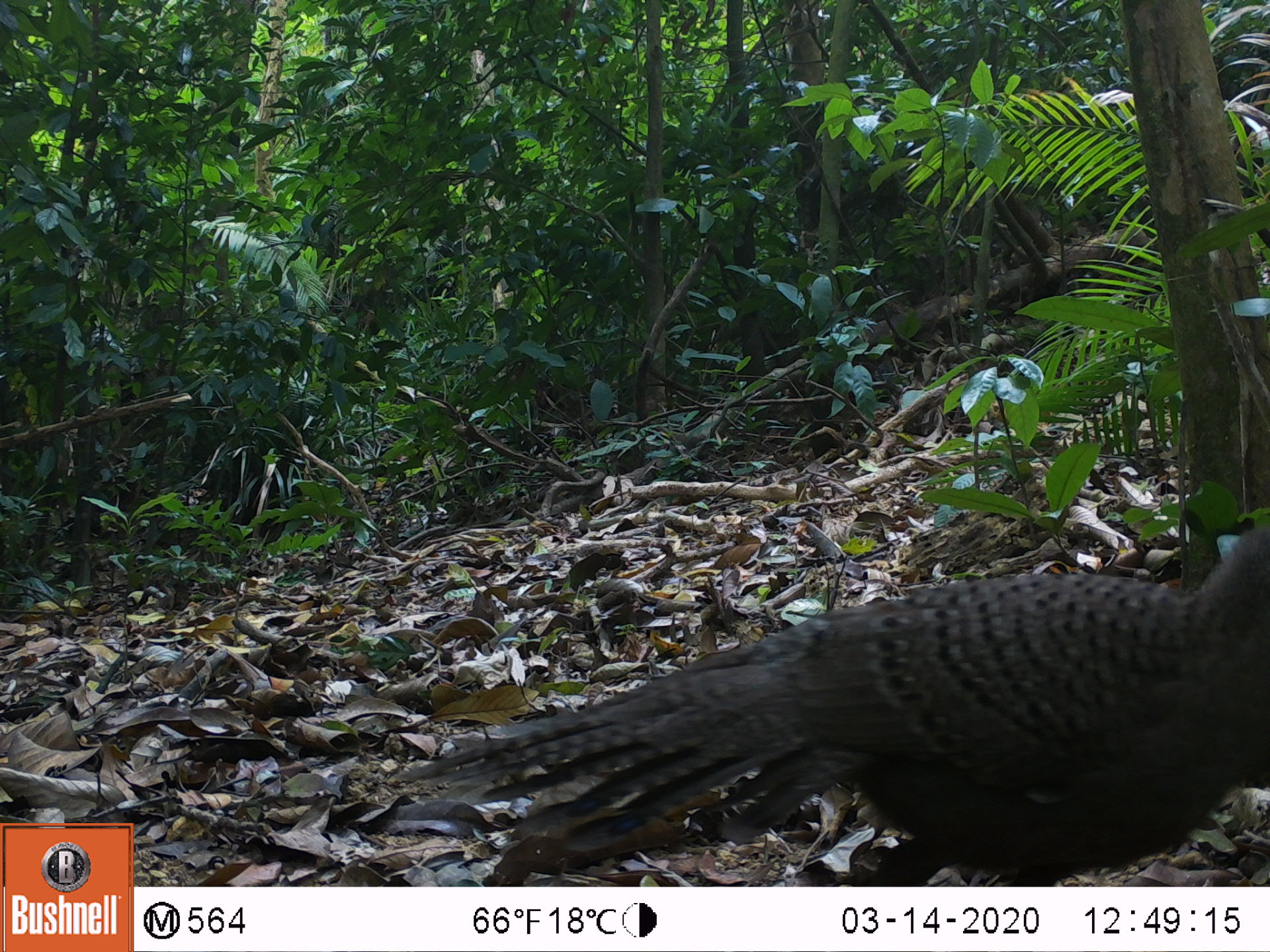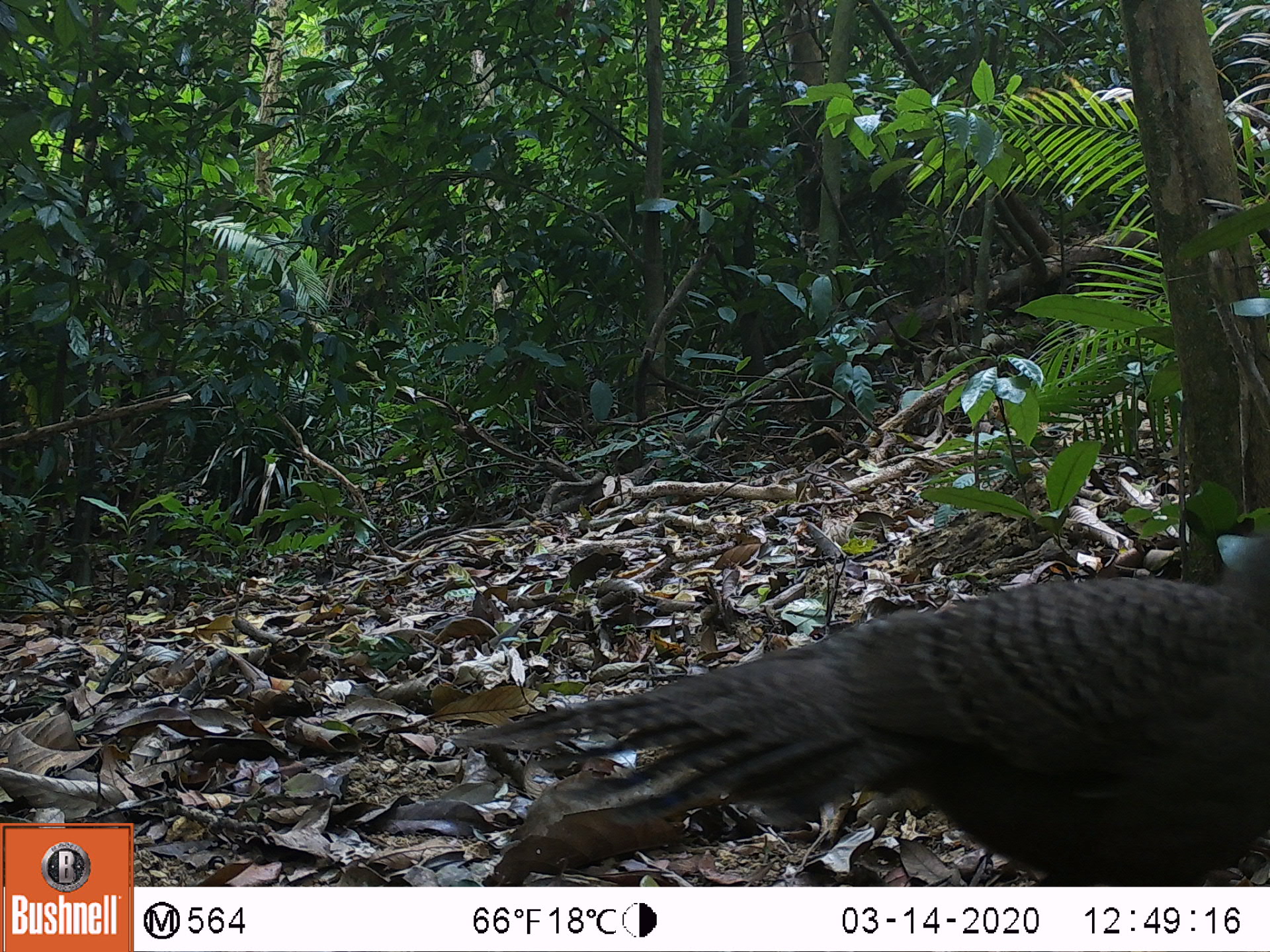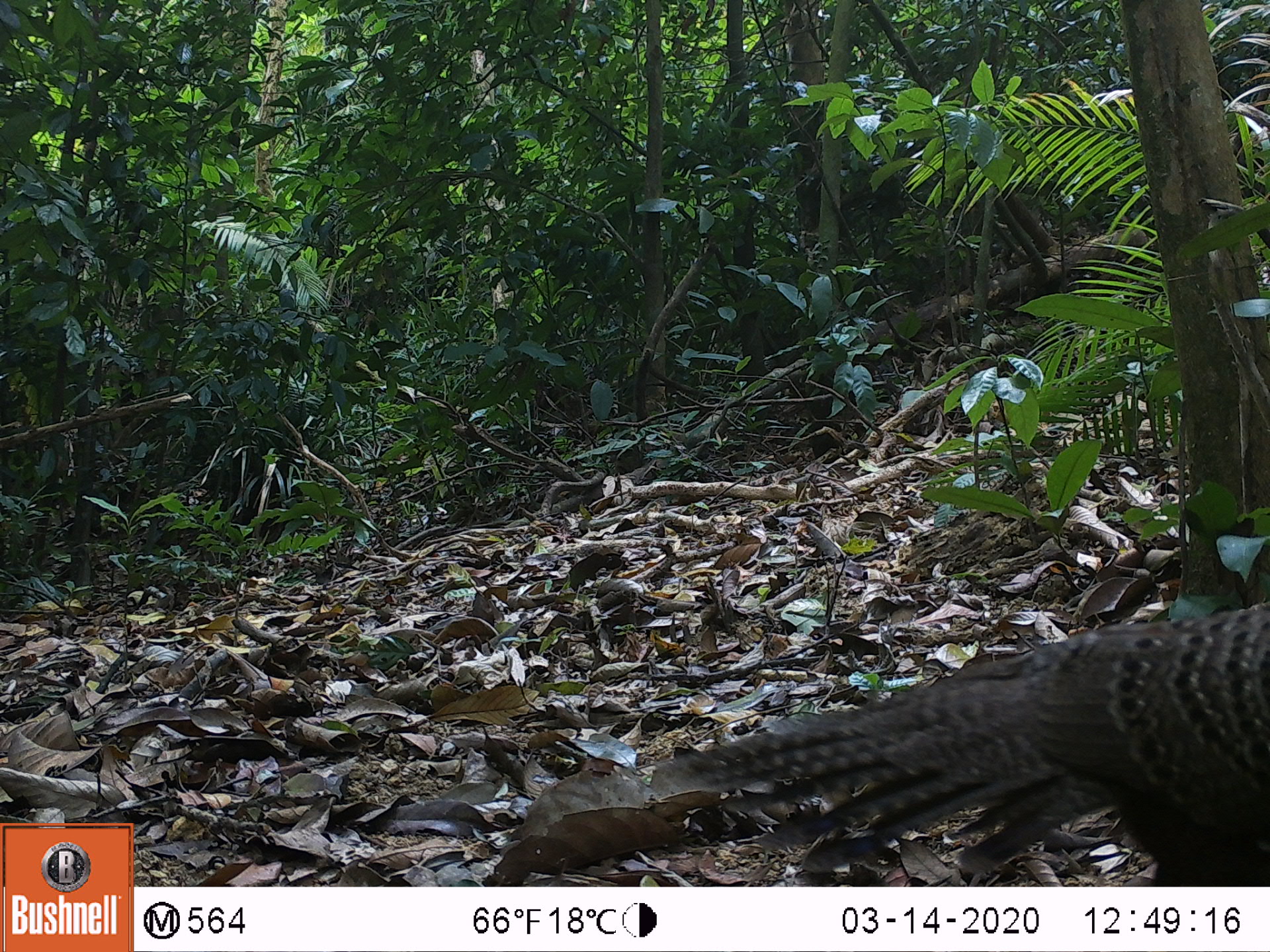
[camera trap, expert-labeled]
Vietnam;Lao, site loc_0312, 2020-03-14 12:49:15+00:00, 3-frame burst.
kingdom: Animalia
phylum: Chordata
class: Aves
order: Galliformes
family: Phasianidae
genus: Polyplectron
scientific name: Polyplectron bicalcaratum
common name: gray peacock-pheasant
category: grey peacock pheasant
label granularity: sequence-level